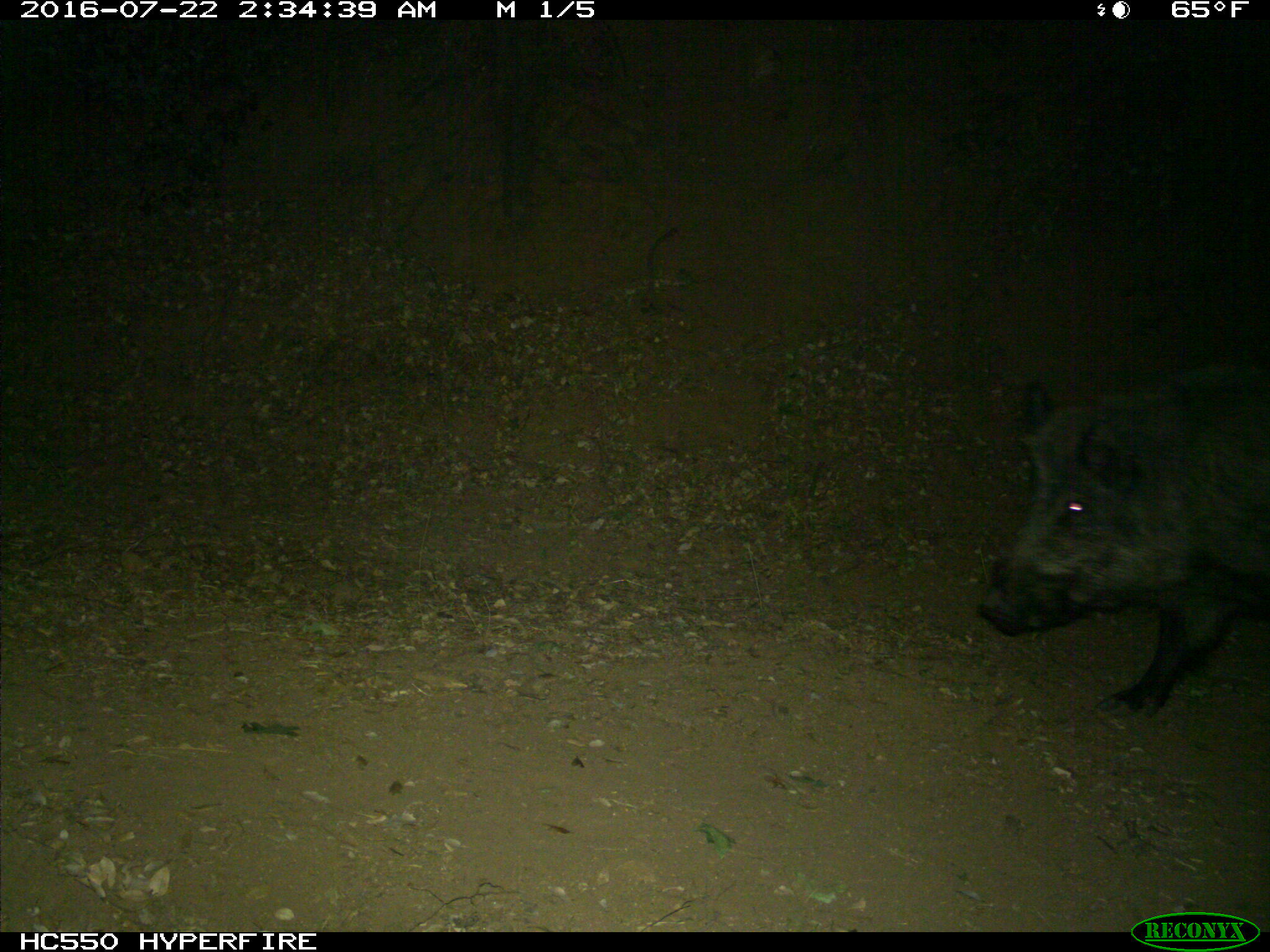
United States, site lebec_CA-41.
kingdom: Animalia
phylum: Chordata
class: Mammalia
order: Artiodactyla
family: Suidae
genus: Sus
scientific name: Sus scrofa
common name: wild boar